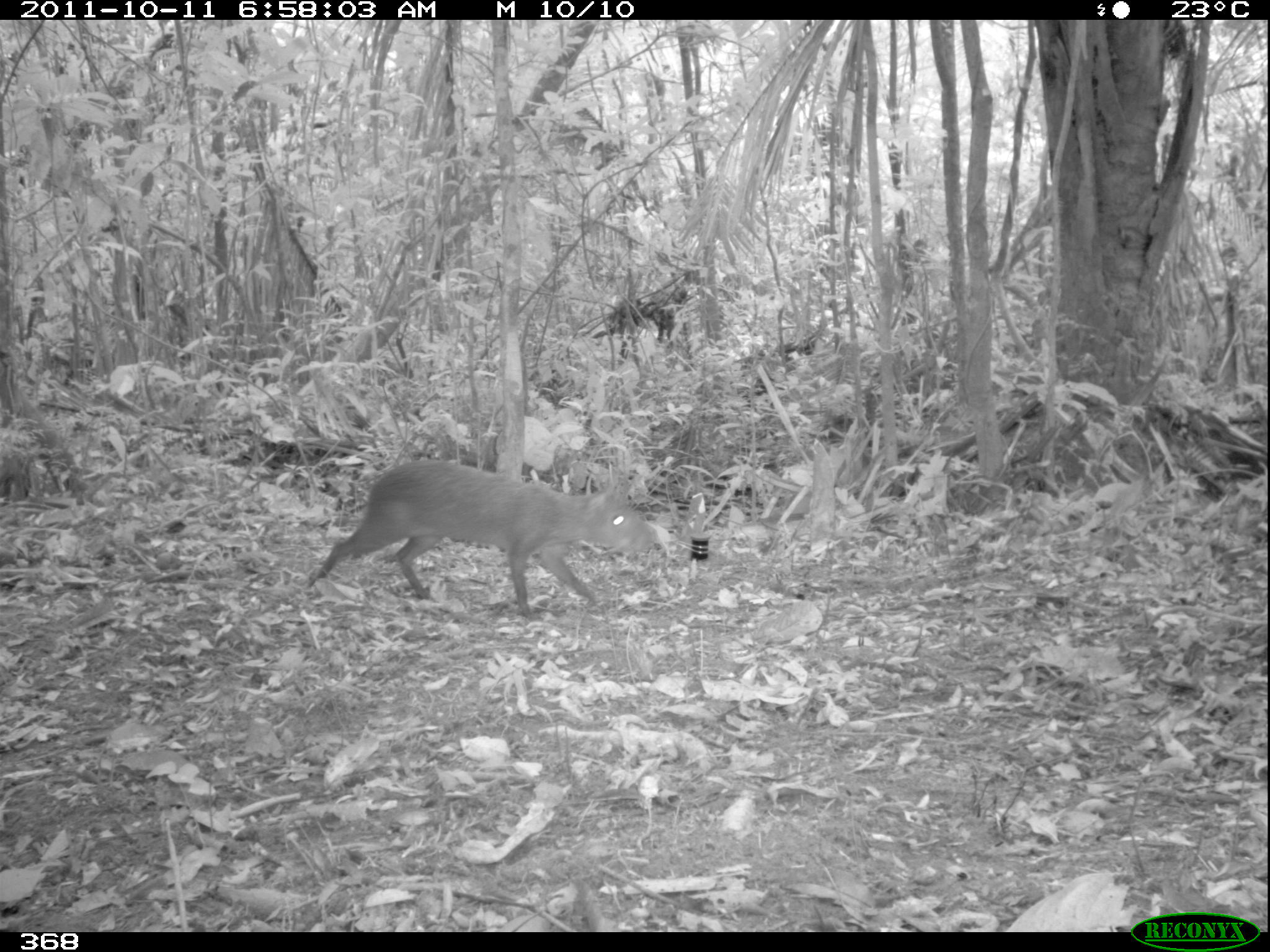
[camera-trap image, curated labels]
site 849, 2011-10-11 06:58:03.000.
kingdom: Animalia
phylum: Chordata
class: Mammalia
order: Rodentia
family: Dasyproctidae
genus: Dasyprocta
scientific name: Dasyprocta punctata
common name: central american agouti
Dasyprocta punctata (central american agouti).